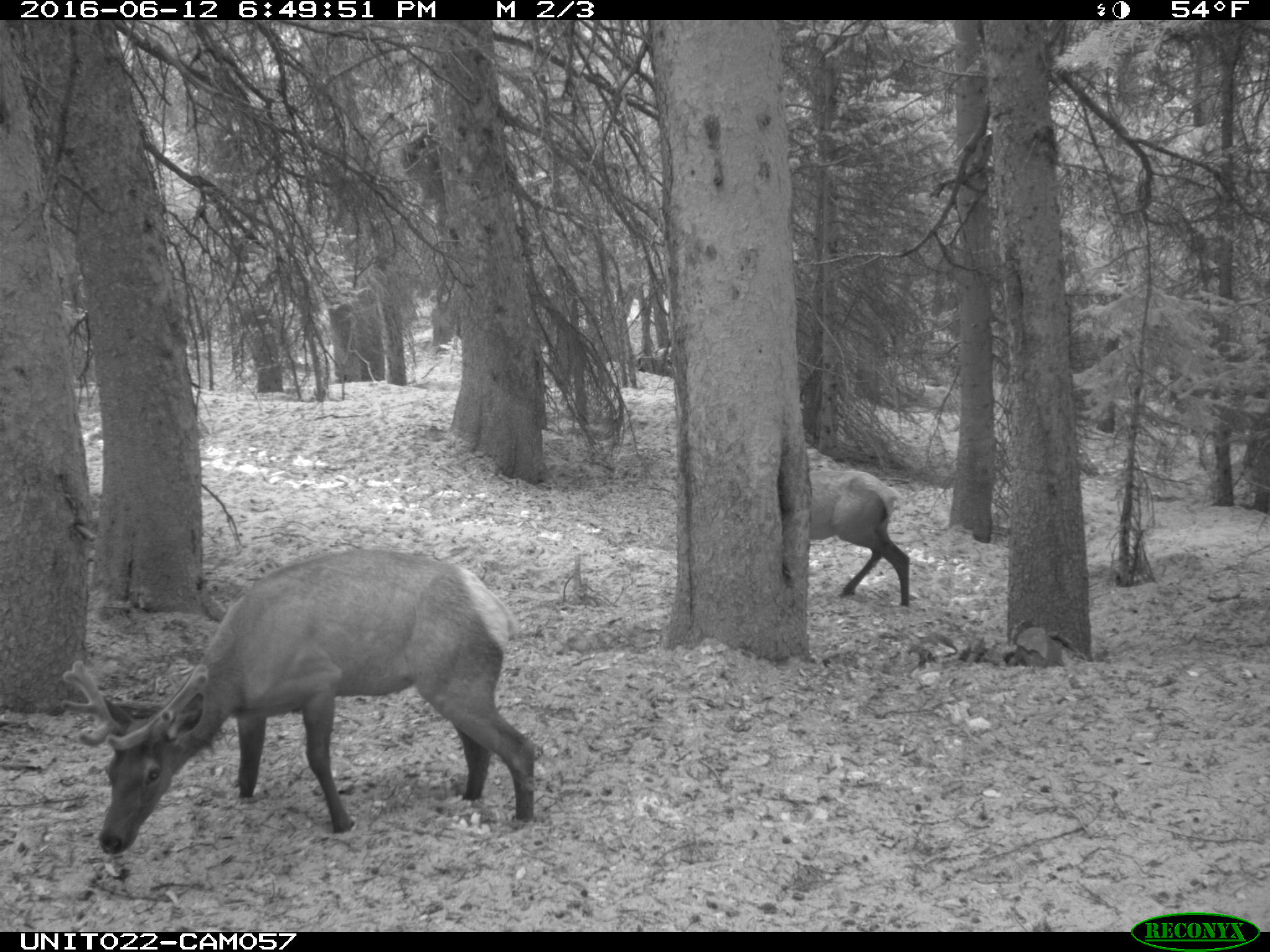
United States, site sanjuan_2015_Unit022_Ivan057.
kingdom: Animalia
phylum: Chordata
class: Mammalia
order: Artiodactyla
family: Cervidae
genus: Cervus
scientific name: Cervus elaphus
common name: red deer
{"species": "Cervus elaphus (red deer)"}